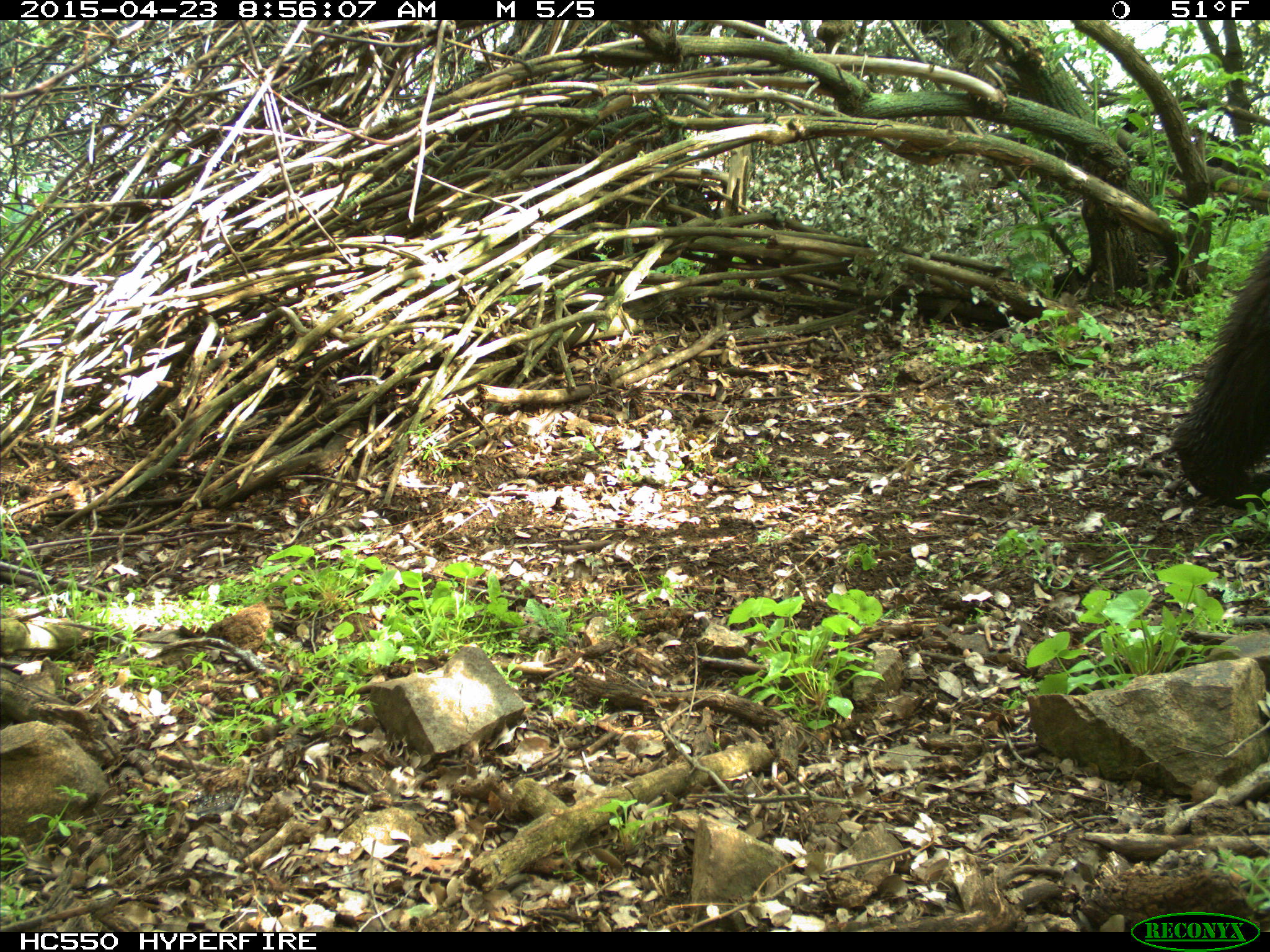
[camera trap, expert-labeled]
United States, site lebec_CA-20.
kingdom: Animalia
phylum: Chordata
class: Mammalia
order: Carnivora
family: Ursidae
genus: Ursus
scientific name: Ursus americanus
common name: american black bear